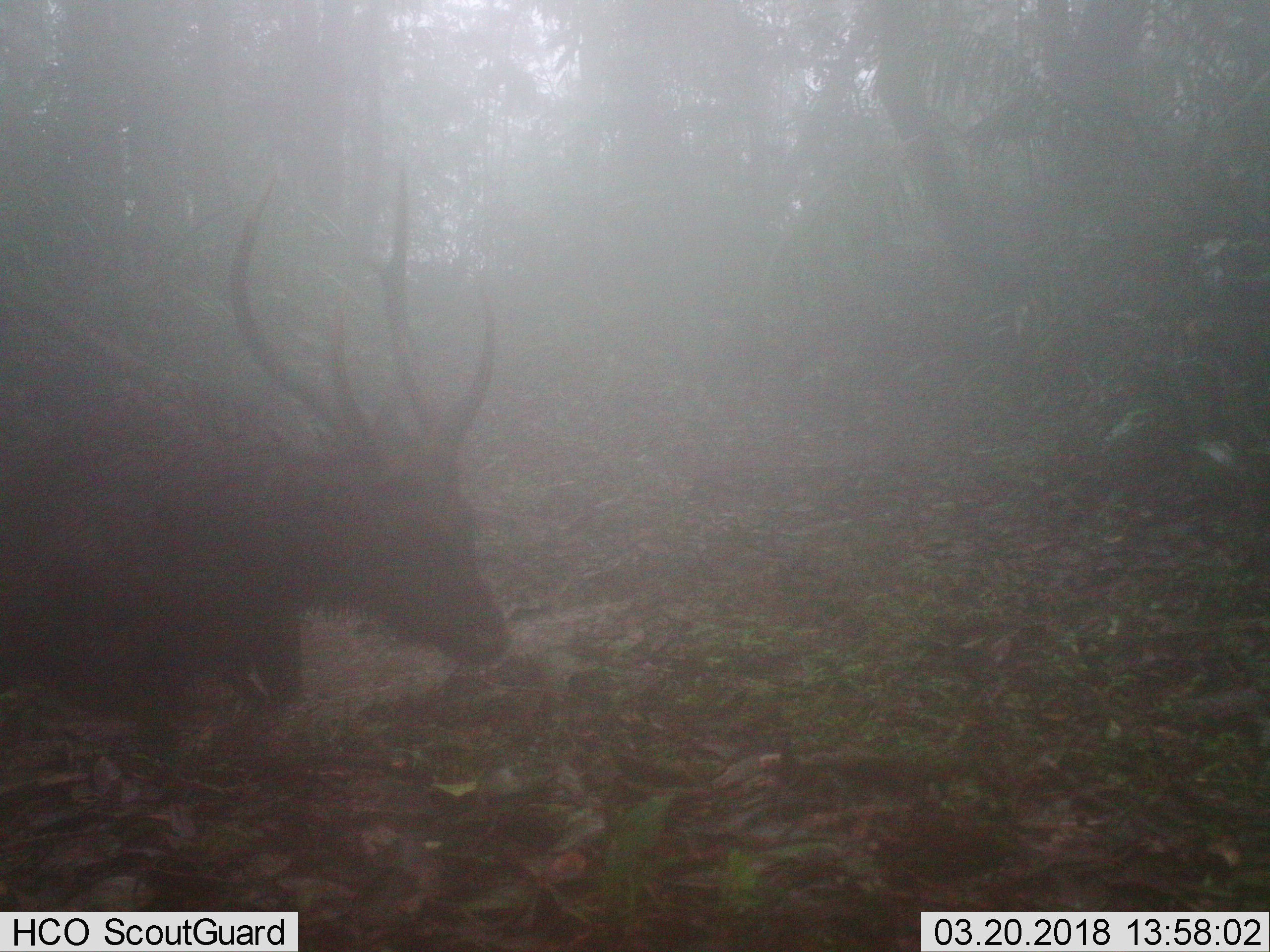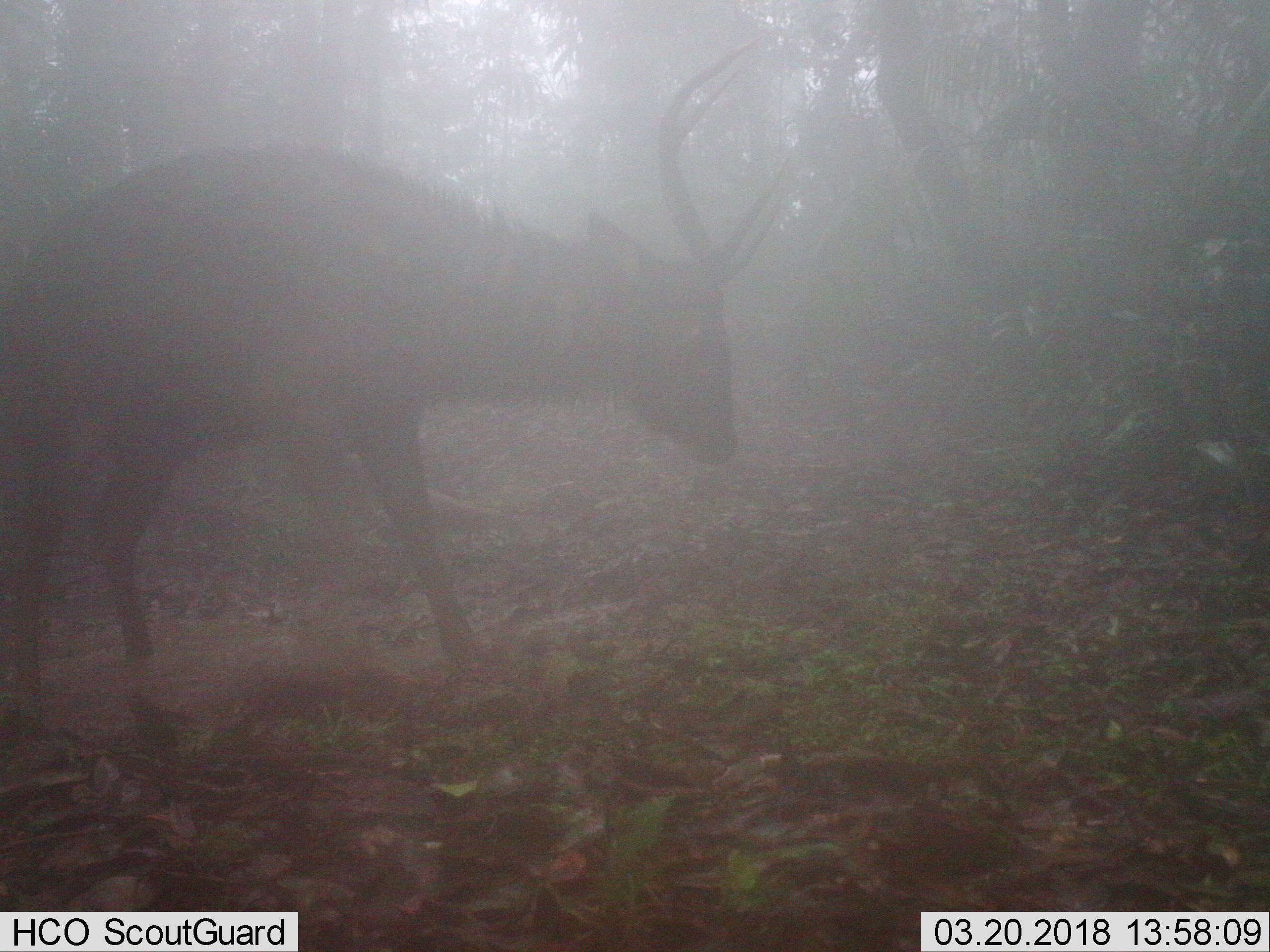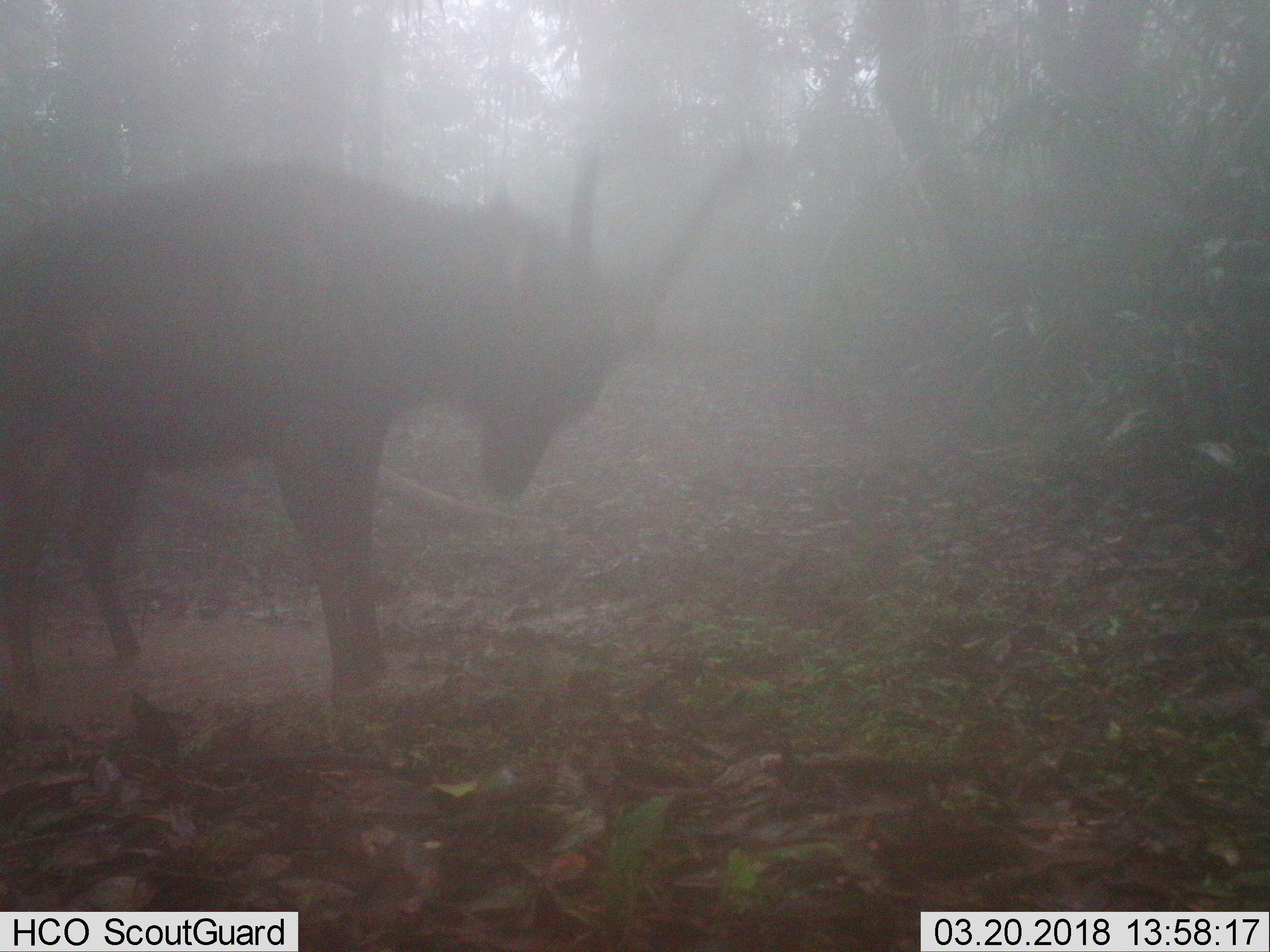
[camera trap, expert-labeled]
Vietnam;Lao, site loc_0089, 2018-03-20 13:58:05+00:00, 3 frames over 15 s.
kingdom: Animalia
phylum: Chordata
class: Mammalia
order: Artiodactyla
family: Cervidae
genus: Rusa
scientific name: Rusa unicolor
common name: sambar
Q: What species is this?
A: Sambar (Rusa unicolor).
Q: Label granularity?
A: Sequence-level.